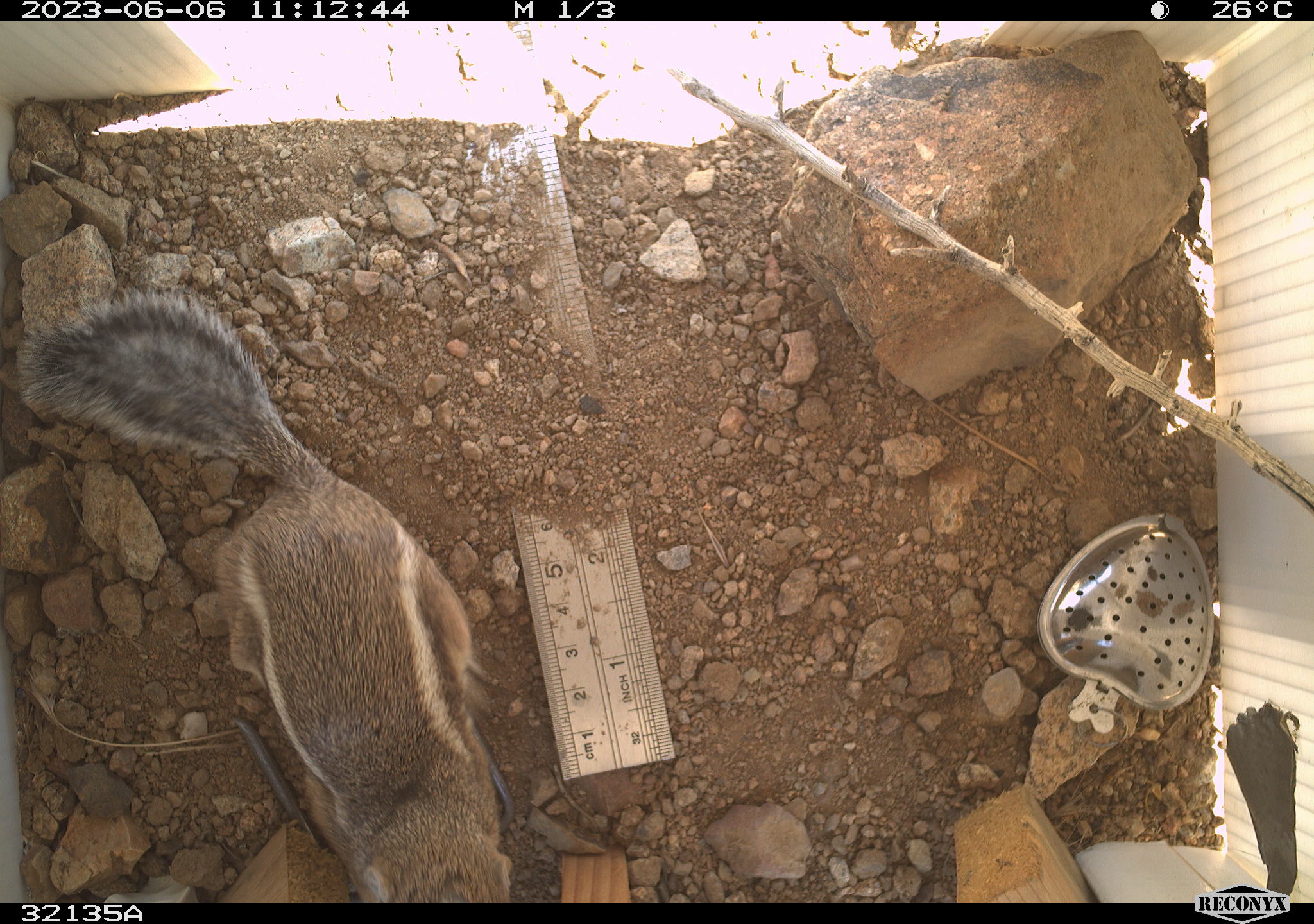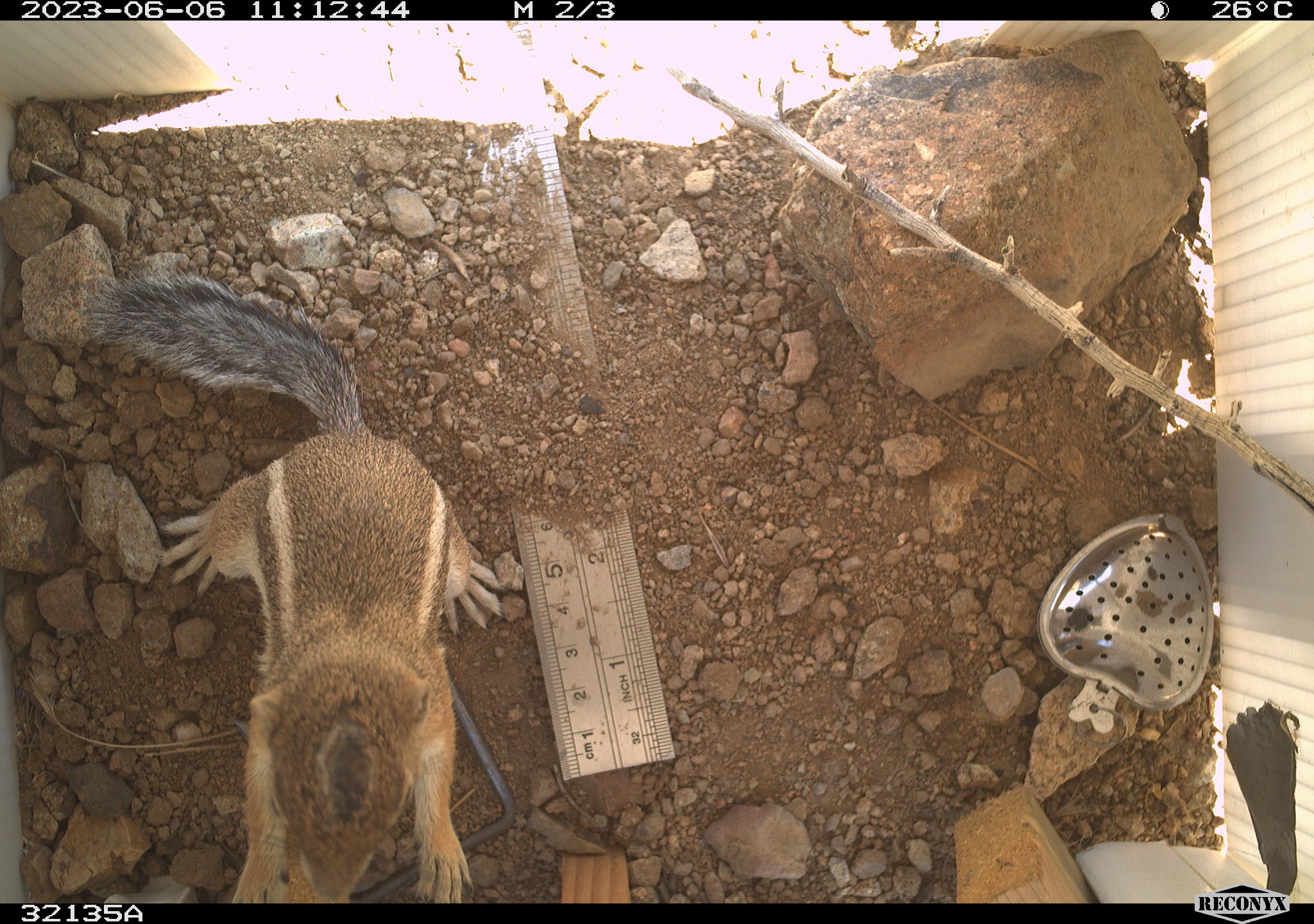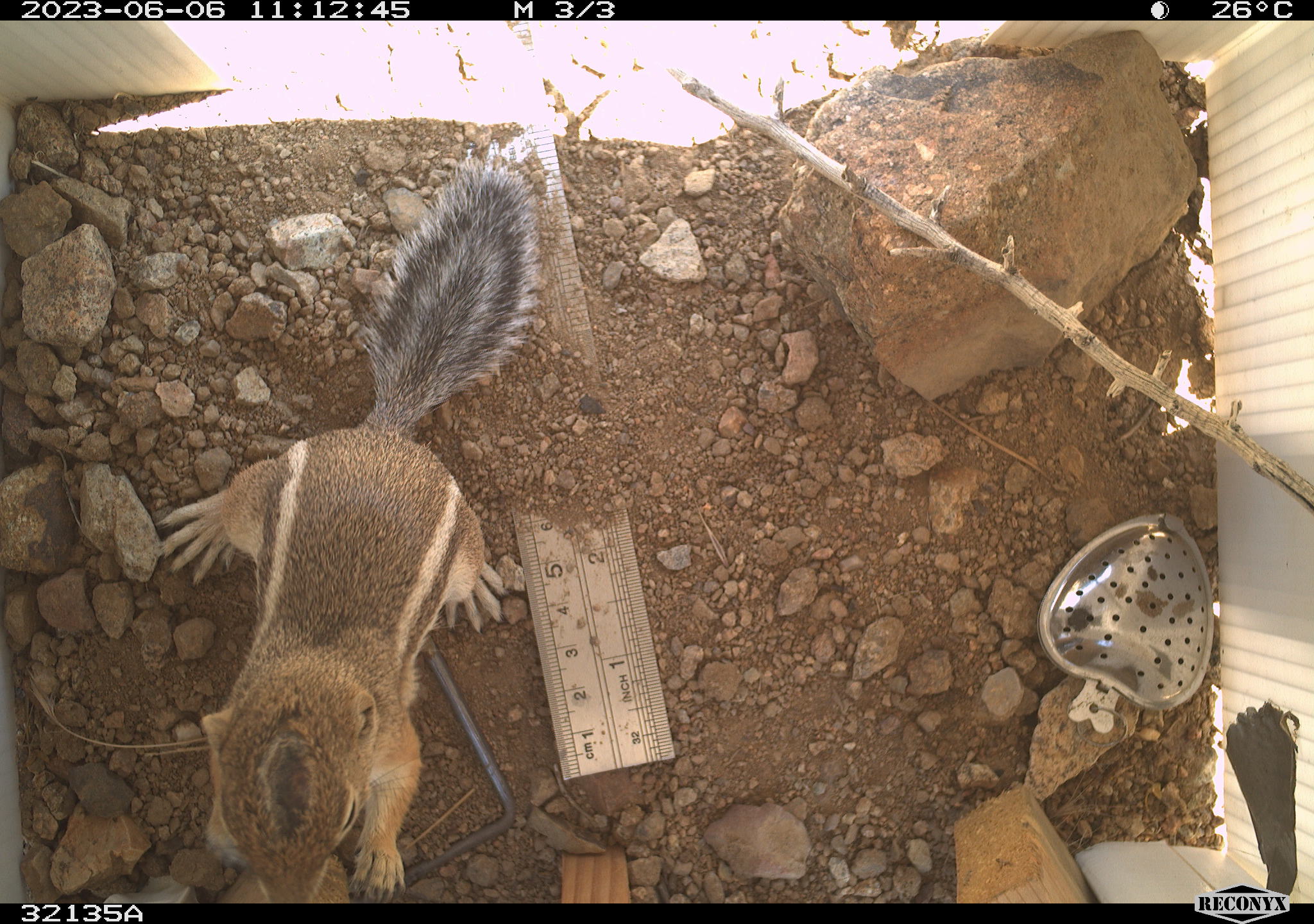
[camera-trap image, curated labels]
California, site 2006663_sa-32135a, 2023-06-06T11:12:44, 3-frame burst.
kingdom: Animalia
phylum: Chordata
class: Mammalia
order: Rodentia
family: Sciuridae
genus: Ammospermophilus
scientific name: Ammospermophilus leucurus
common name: white-tailed antelope squirrel